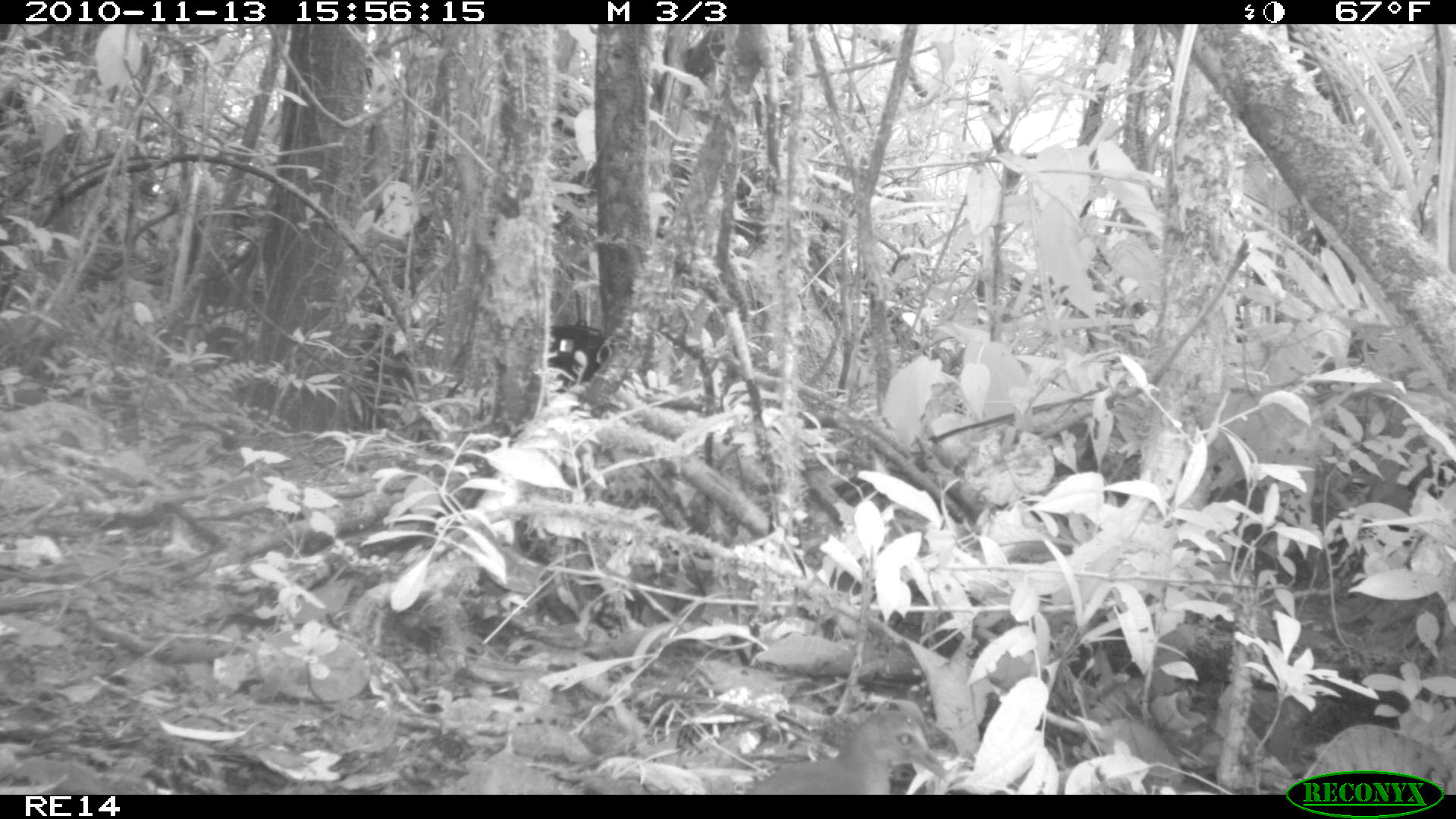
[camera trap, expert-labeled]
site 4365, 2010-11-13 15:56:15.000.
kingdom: Animalia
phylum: Chordata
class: Aves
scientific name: Aves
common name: bird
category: unknown bird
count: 1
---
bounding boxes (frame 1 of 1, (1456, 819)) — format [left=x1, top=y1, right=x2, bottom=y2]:
unknown bird: [left=736, top=706, right=955, bottom=793]